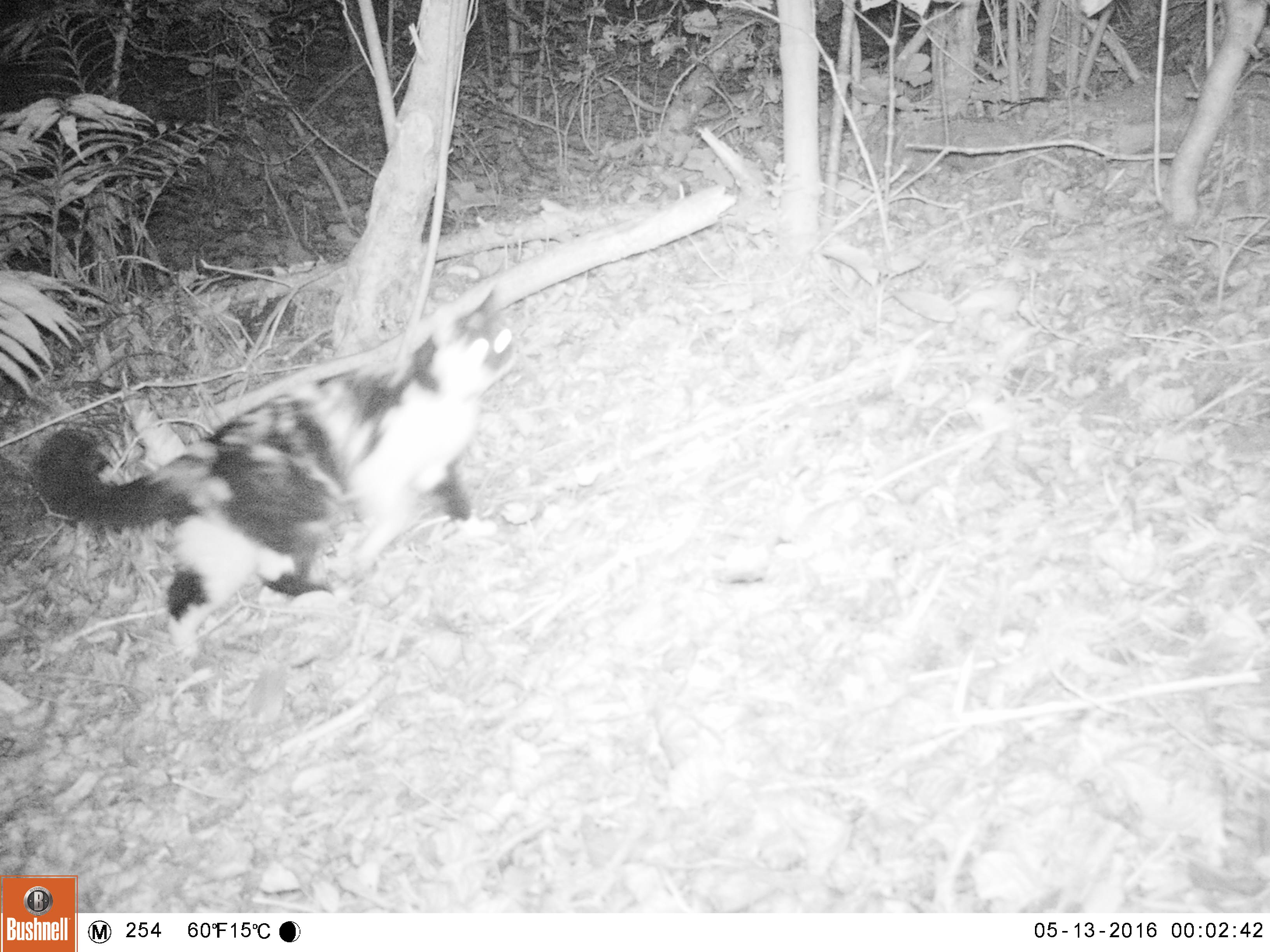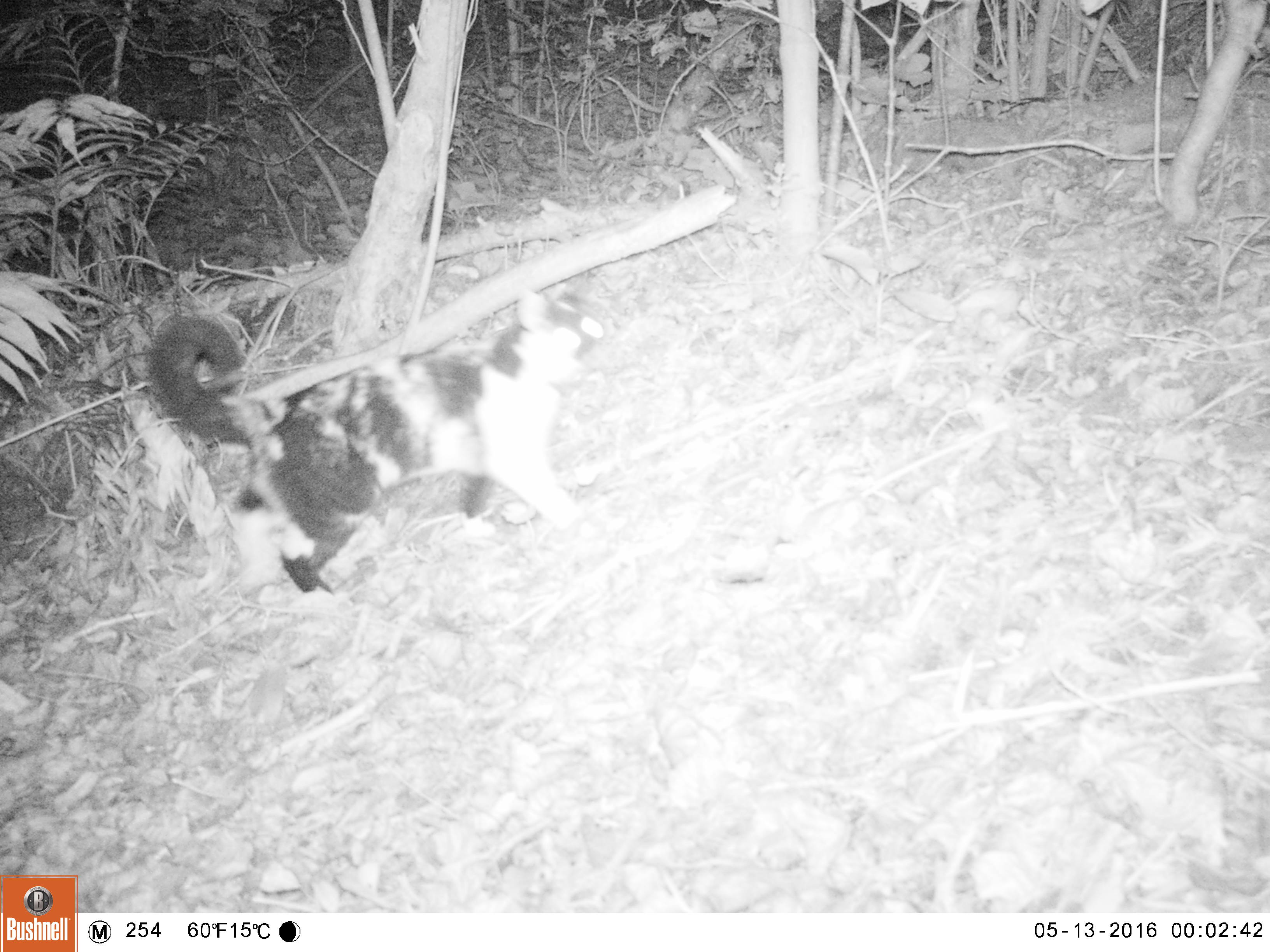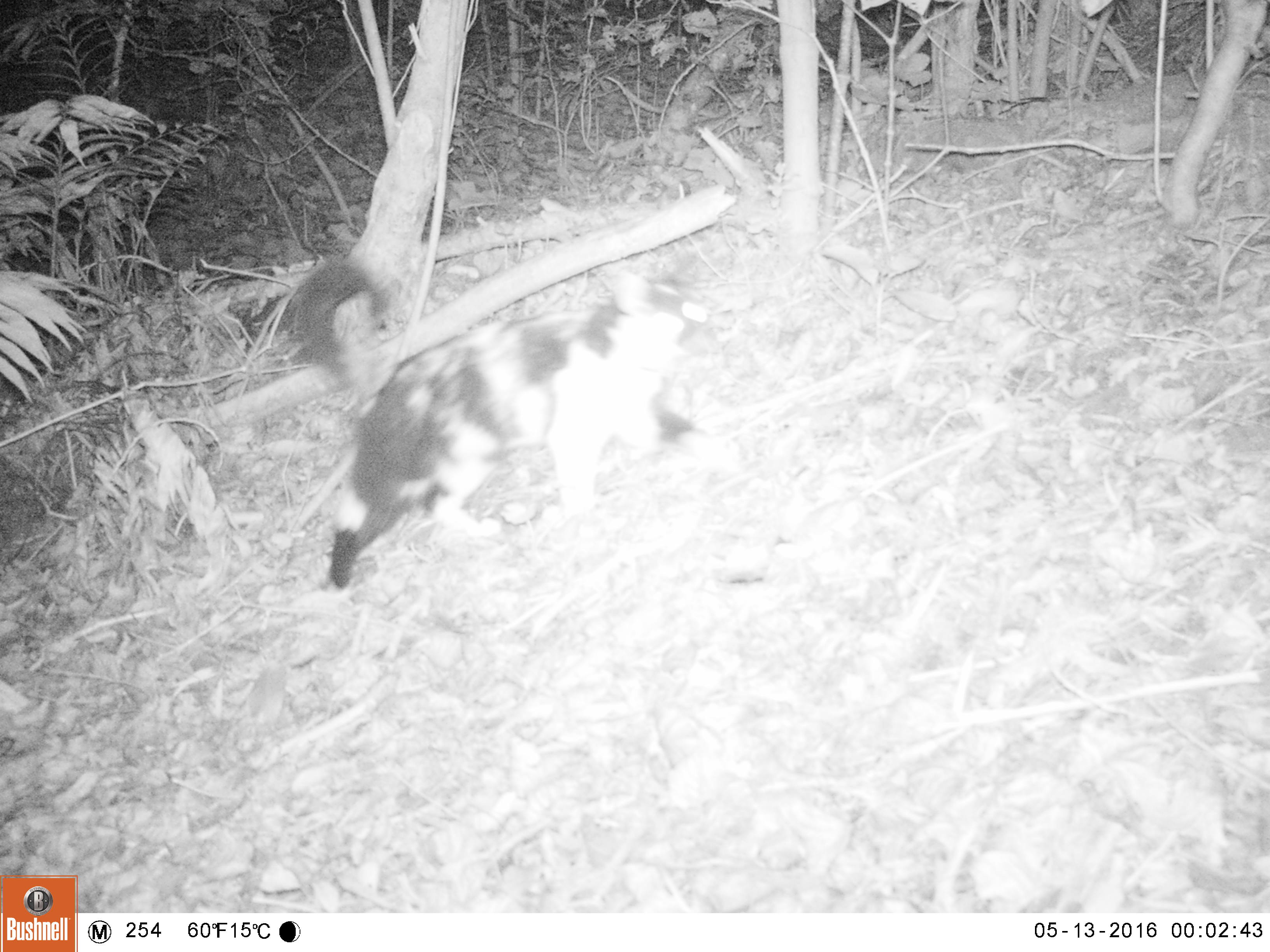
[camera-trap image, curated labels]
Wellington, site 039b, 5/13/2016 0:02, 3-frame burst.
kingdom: Animalia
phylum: Chordata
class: Mammalia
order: Carnivora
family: Felidae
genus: Felis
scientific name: Felis catus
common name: cat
Cat (Felis catus).